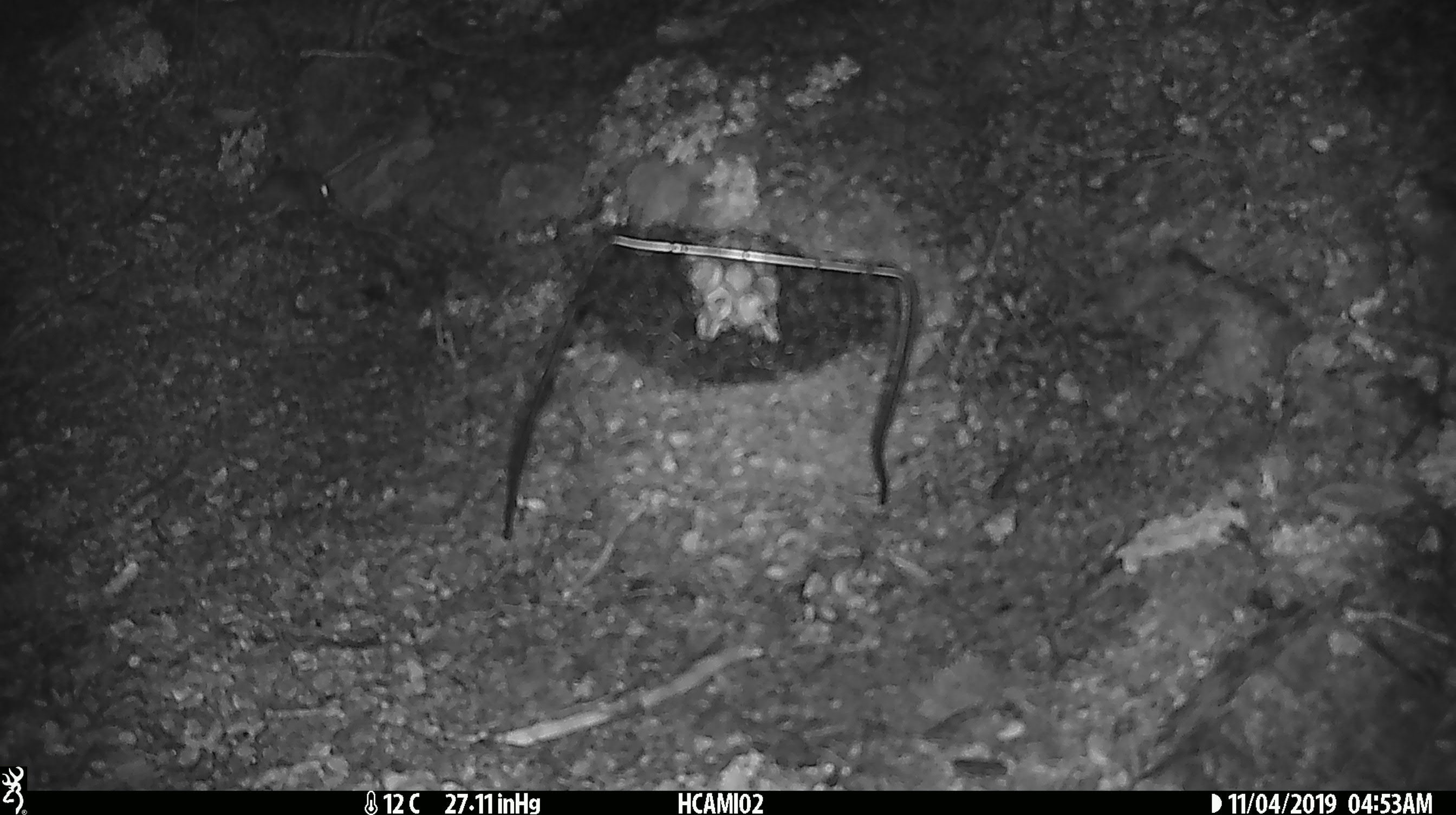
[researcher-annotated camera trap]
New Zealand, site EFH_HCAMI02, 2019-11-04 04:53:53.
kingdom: Animalia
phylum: Chordata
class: Mammalia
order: Rodentia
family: Muridae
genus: Mus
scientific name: Mus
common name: mouse